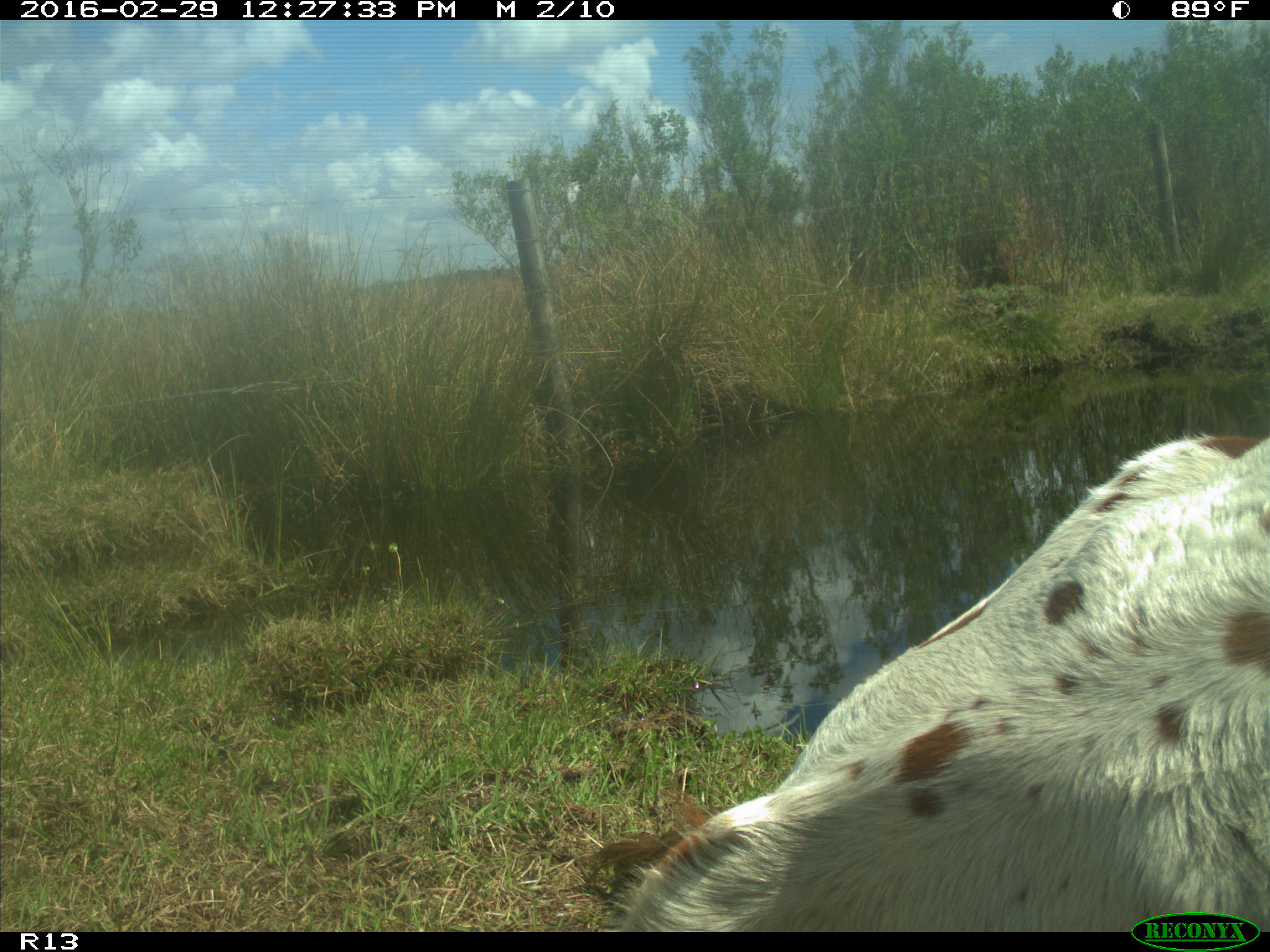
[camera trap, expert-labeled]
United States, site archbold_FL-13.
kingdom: Animalia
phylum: Chordata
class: Mammalia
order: Artiodactyla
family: Bovidae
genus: Bos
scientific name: Bos taurus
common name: domestic cow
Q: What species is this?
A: Bos taurus (domestic cow).